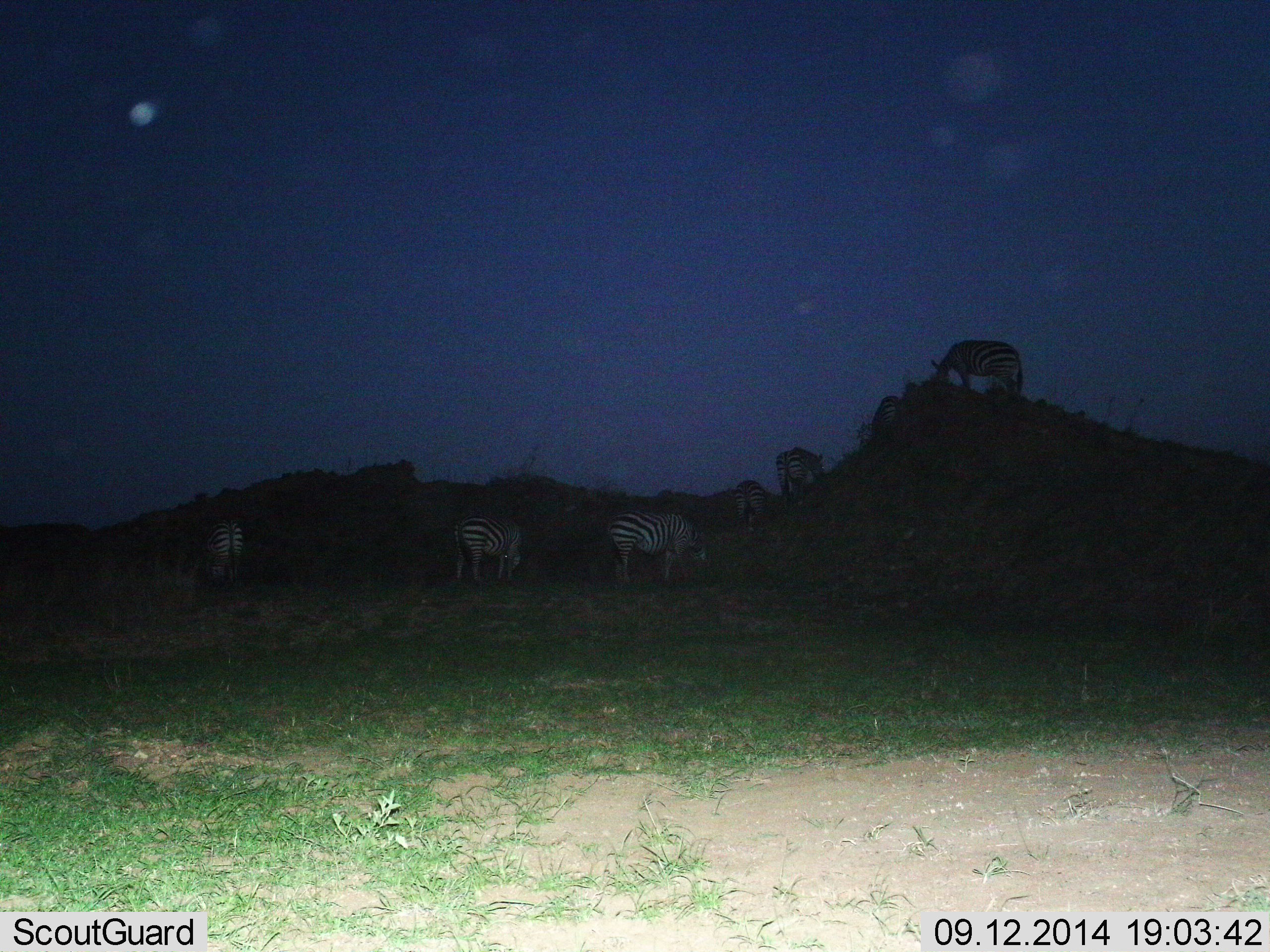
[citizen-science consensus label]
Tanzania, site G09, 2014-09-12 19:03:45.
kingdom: Animalia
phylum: Chordata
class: Mammalia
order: Perissodactyla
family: Equidae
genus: Equus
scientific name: Equus quagga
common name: plains zebra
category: zebra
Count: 6.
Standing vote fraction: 70%.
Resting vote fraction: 0%.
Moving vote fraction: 0%.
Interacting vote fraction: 0%.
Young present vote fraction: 0%.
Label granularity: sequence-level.